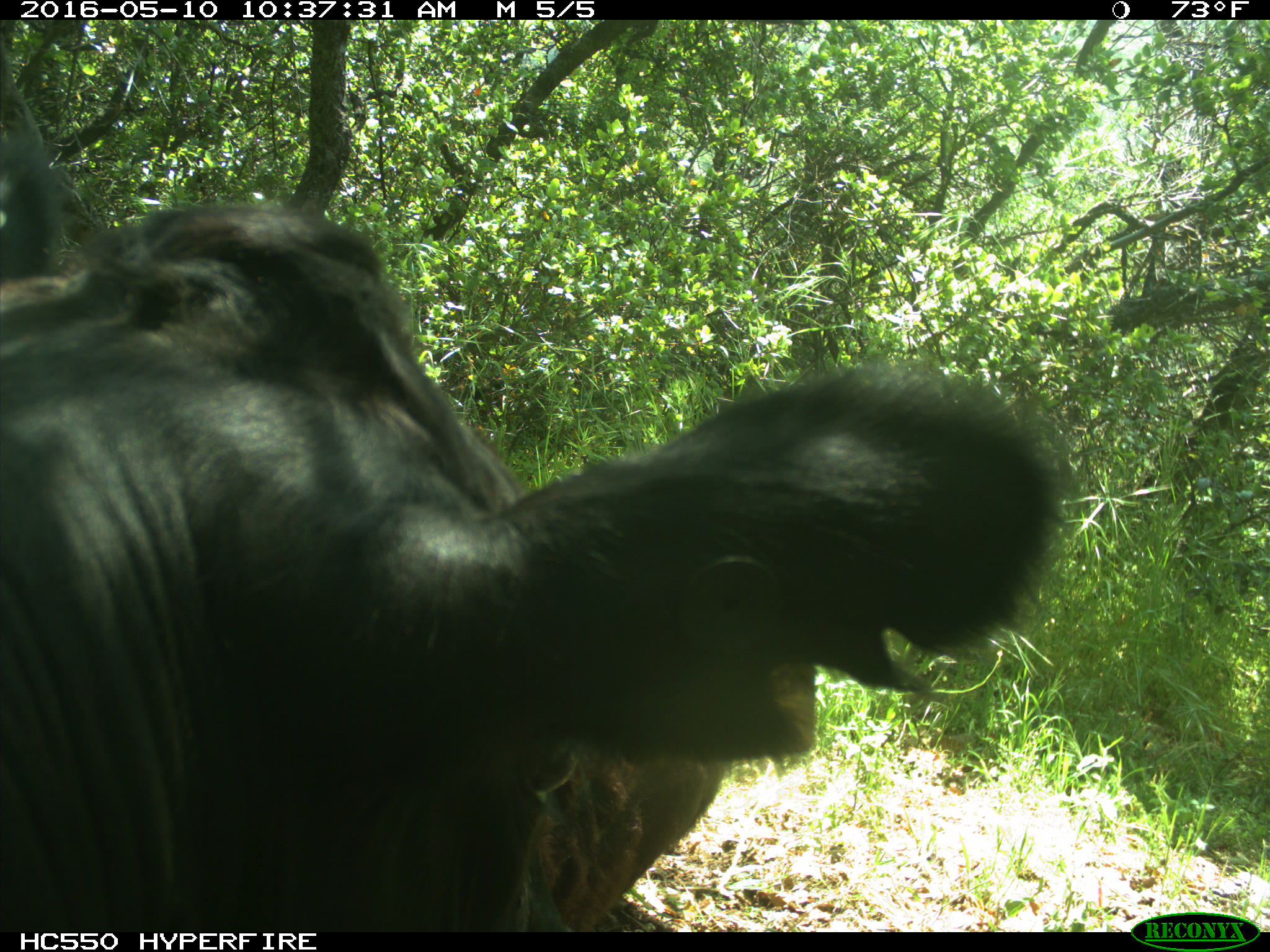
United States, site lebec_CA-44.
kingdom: Animalia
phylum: Chordata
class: Mammalia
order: Artiodactyla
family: Bovidae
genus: Bos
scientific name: Bos taurus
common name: domestic cow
Bos taurus (domestic cow).